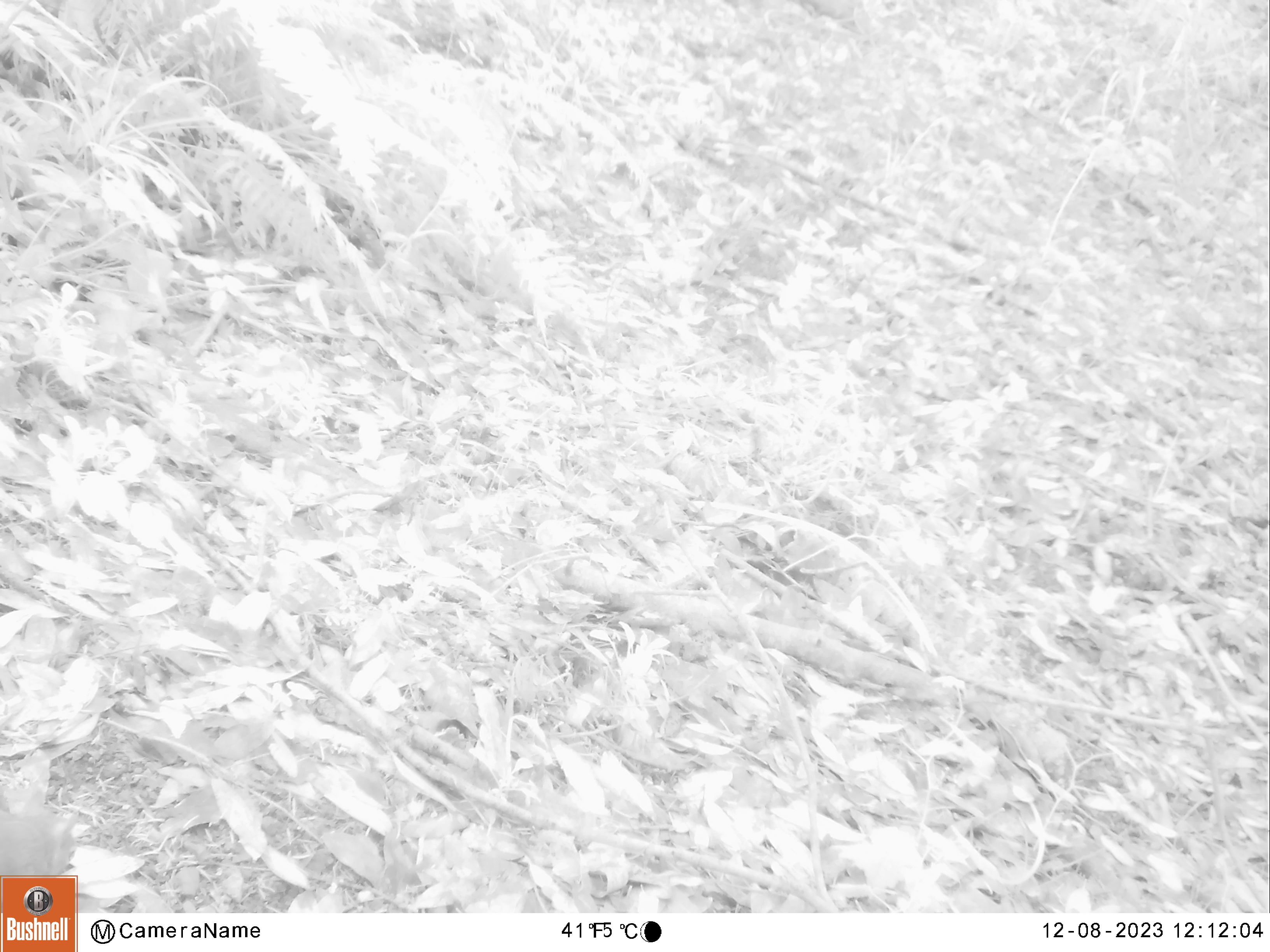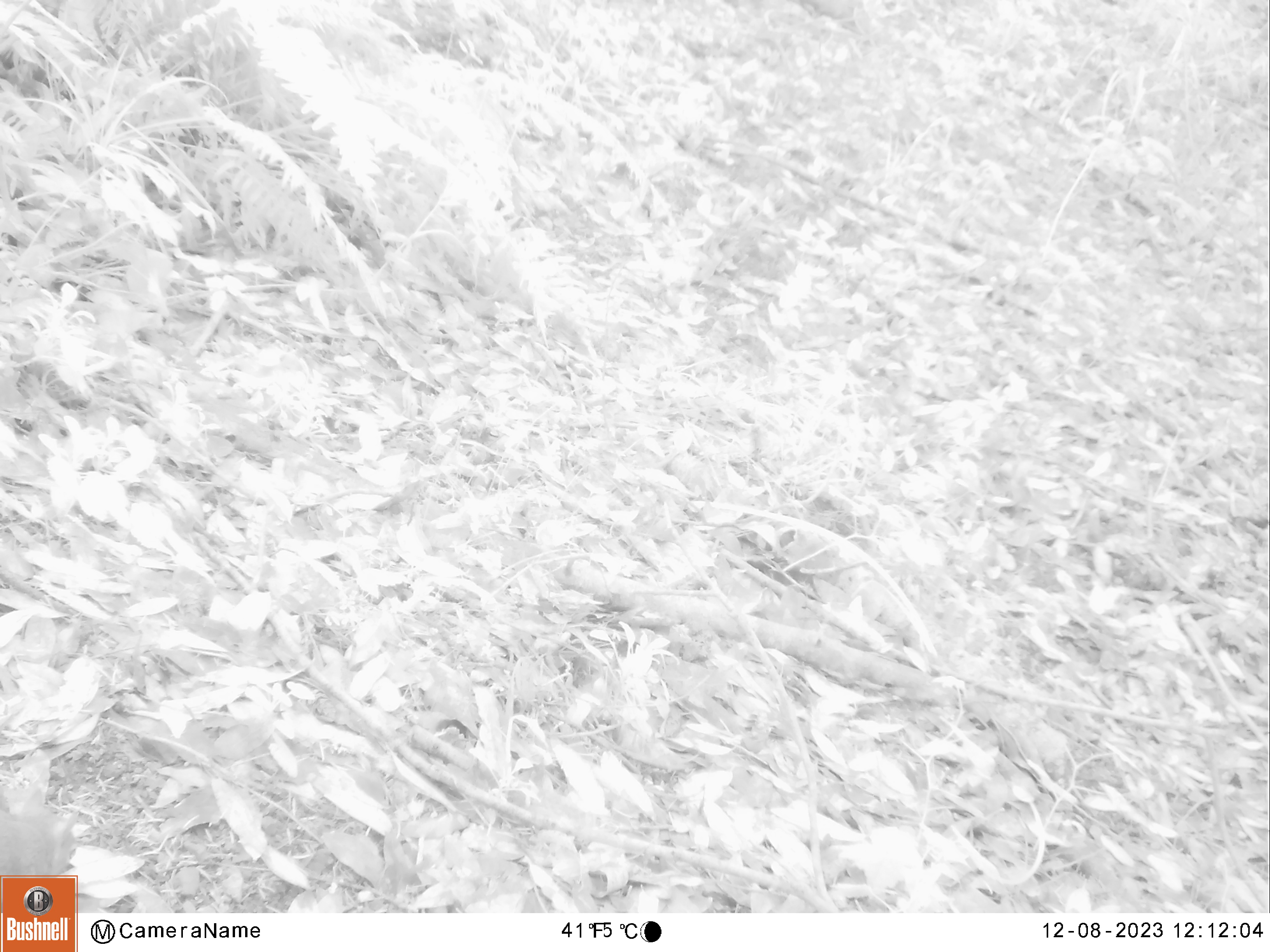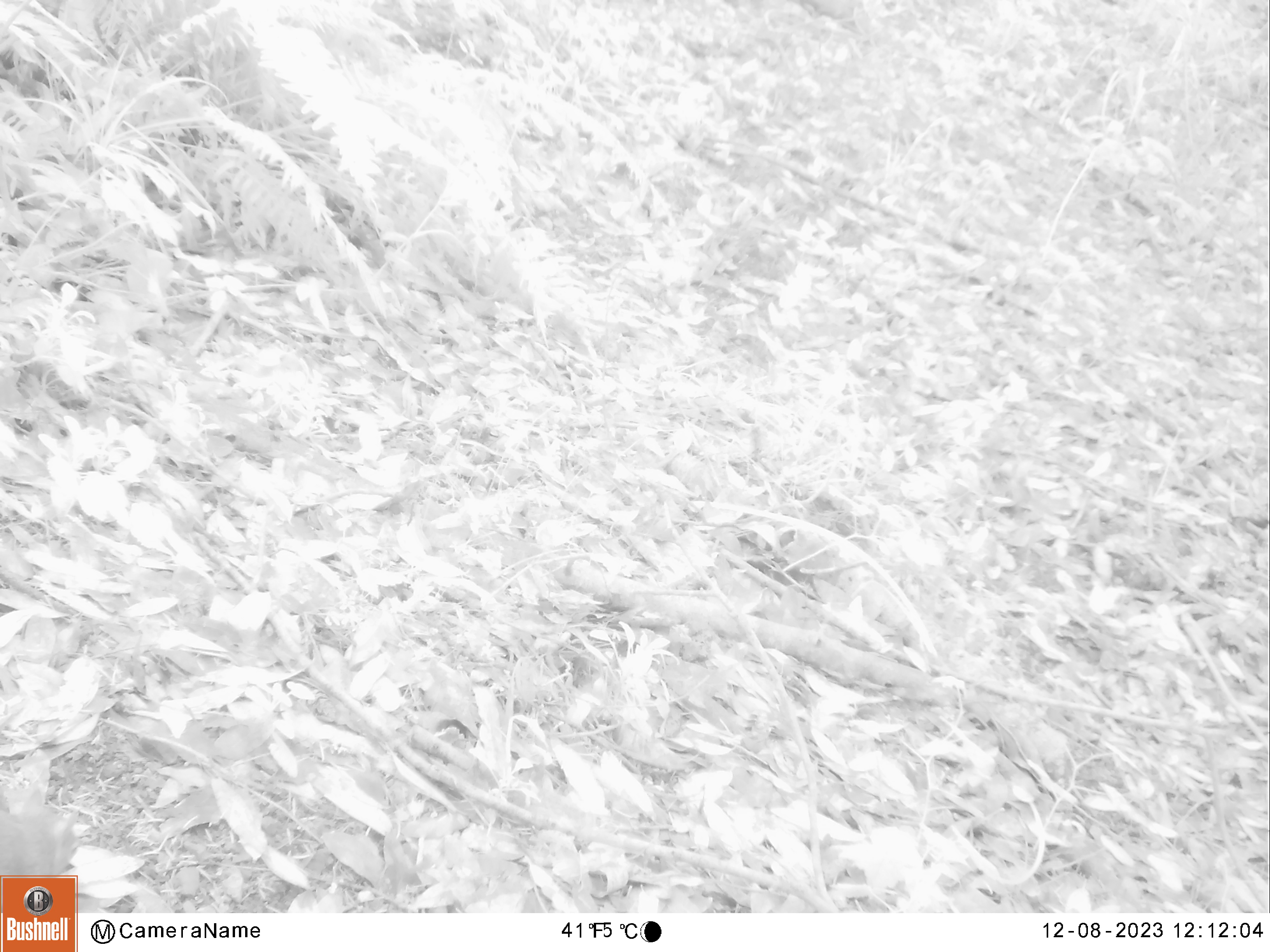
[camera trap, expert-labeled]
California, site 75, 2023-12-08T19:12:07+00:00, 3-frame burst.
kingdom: Animalia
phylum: Chordata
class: Mammalia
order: Rodentia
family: Sciuridae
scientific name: Sciuridae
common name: squirrel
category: unknown squirrel